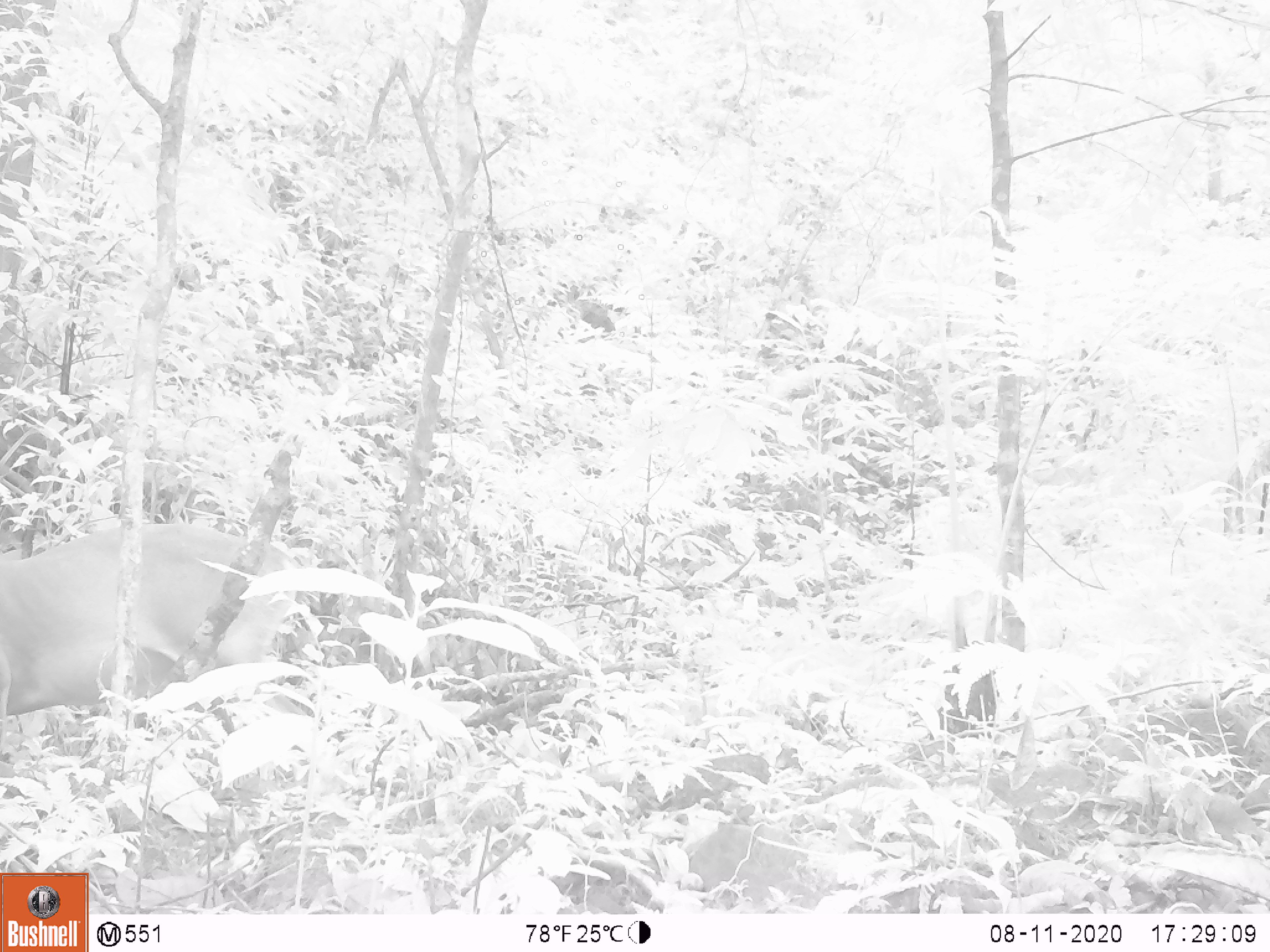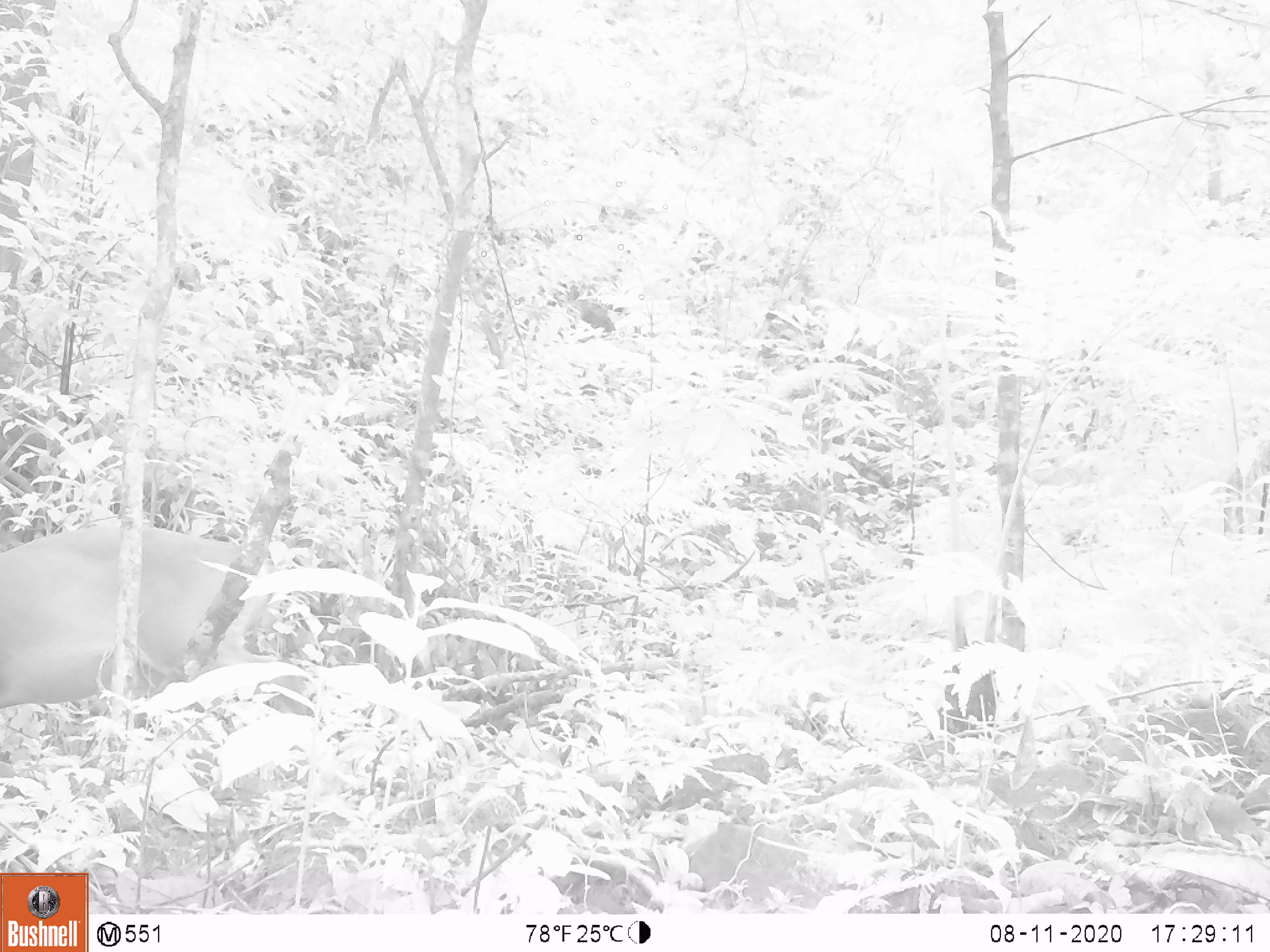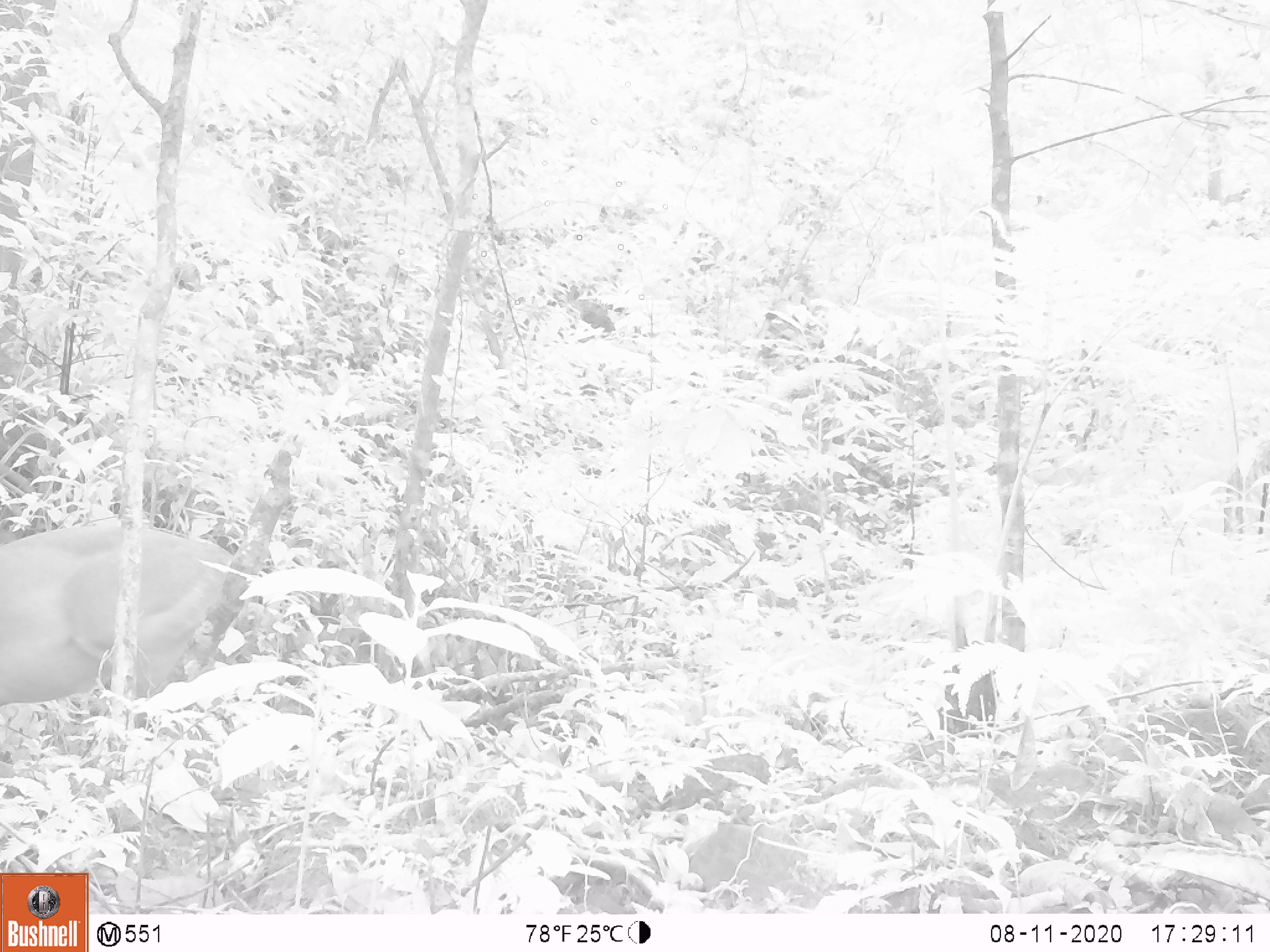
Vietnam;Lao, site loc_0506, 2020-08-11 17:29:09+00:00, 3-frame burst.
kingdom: Animalia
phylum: Chordata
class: Mammalia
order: Artiodactyla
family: Cervidae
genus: Muntiacus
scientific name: Muntiacus vuquangensis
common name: large-antlered muntjac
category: large antlered muntjac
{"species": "large antlered muntjac (large-antlered muntjac) (Muntiacus vuquangensis)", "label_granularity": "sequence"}